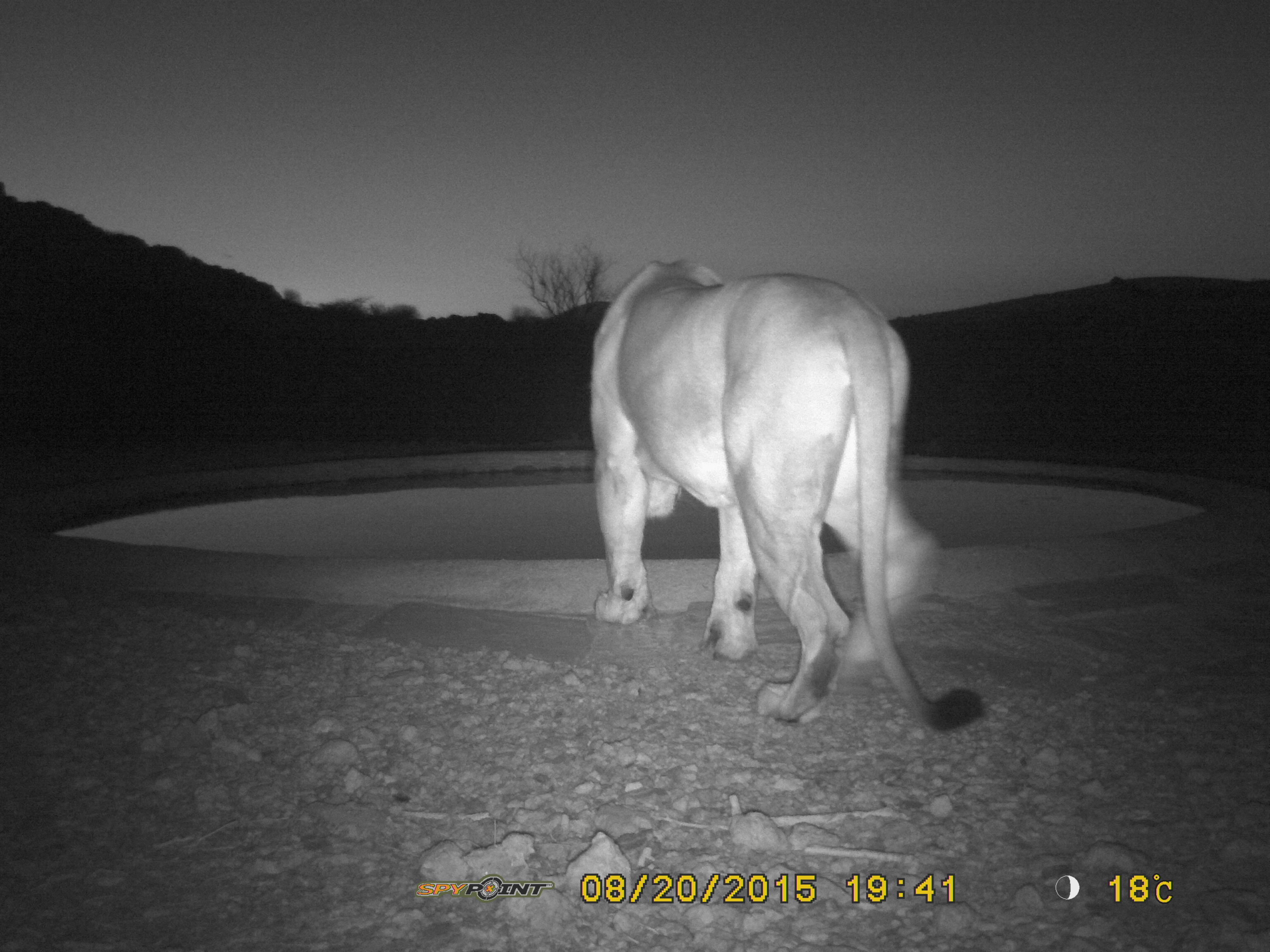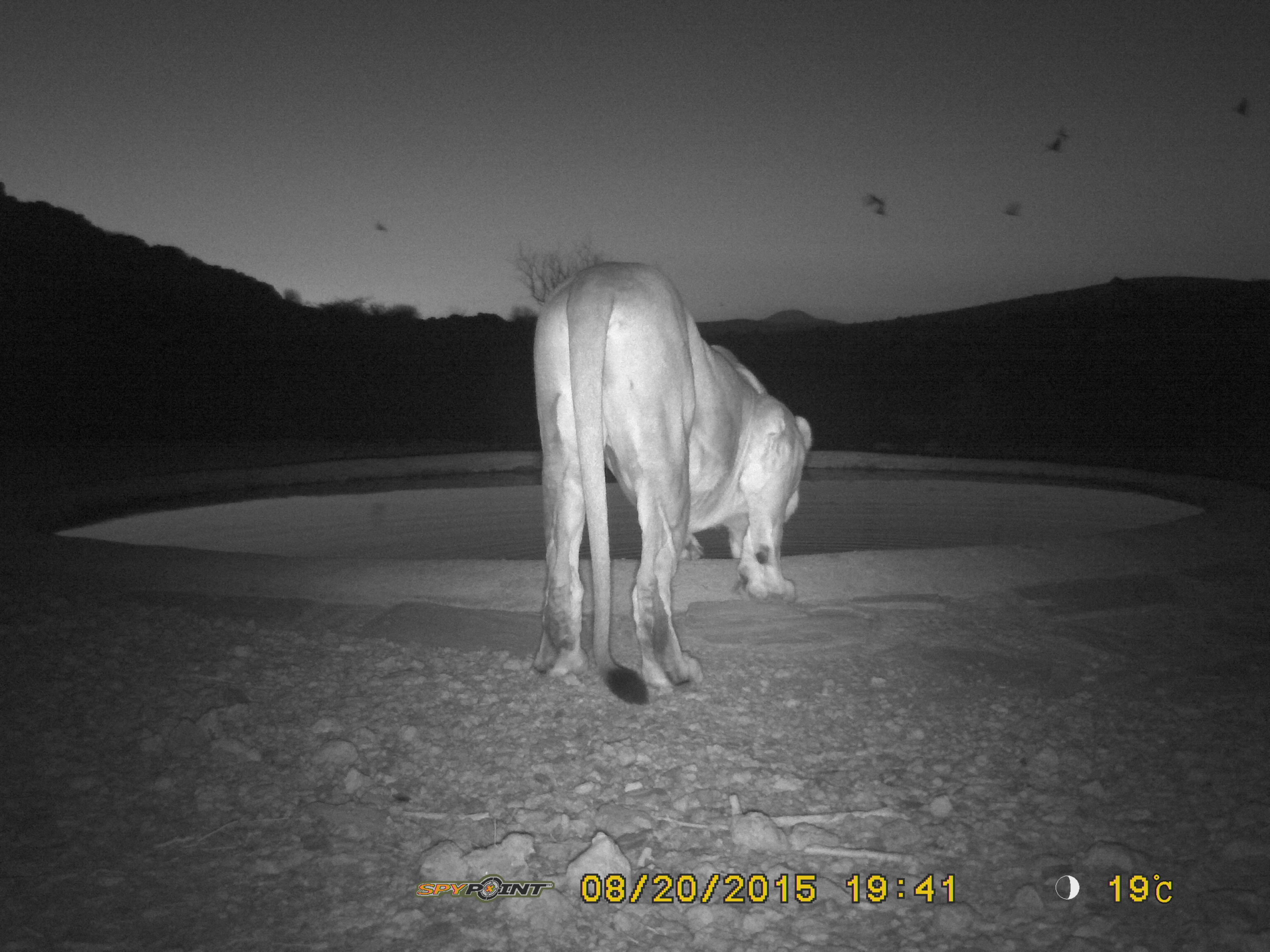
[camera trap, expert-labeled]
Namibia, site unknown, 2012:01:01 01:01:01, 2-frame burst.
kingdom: Animalia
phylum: Chordata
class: Mammalia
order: Carnivora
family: Felidae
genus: Panthera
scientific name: Panthera leo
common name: lion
Panthera leo (lion).